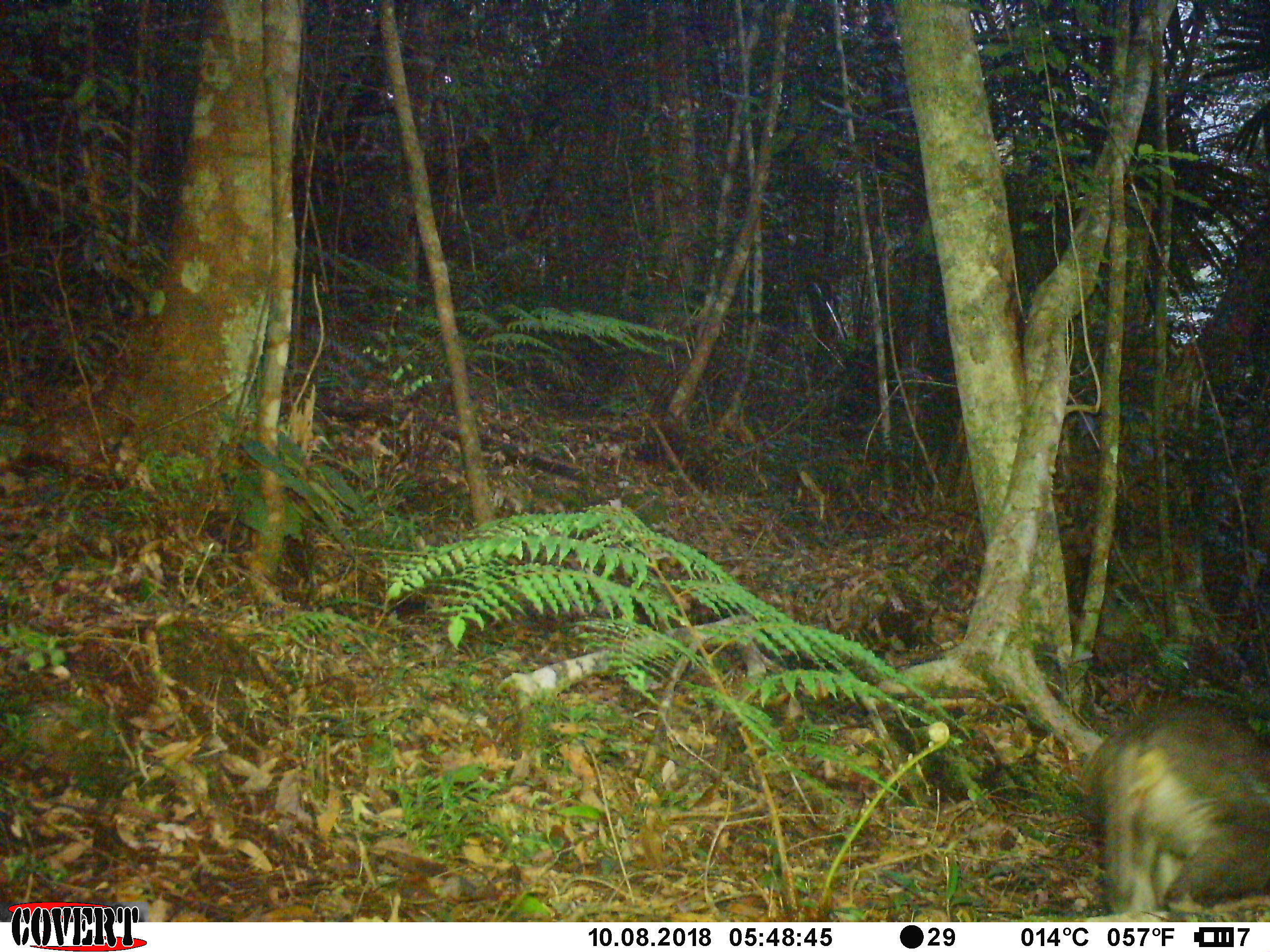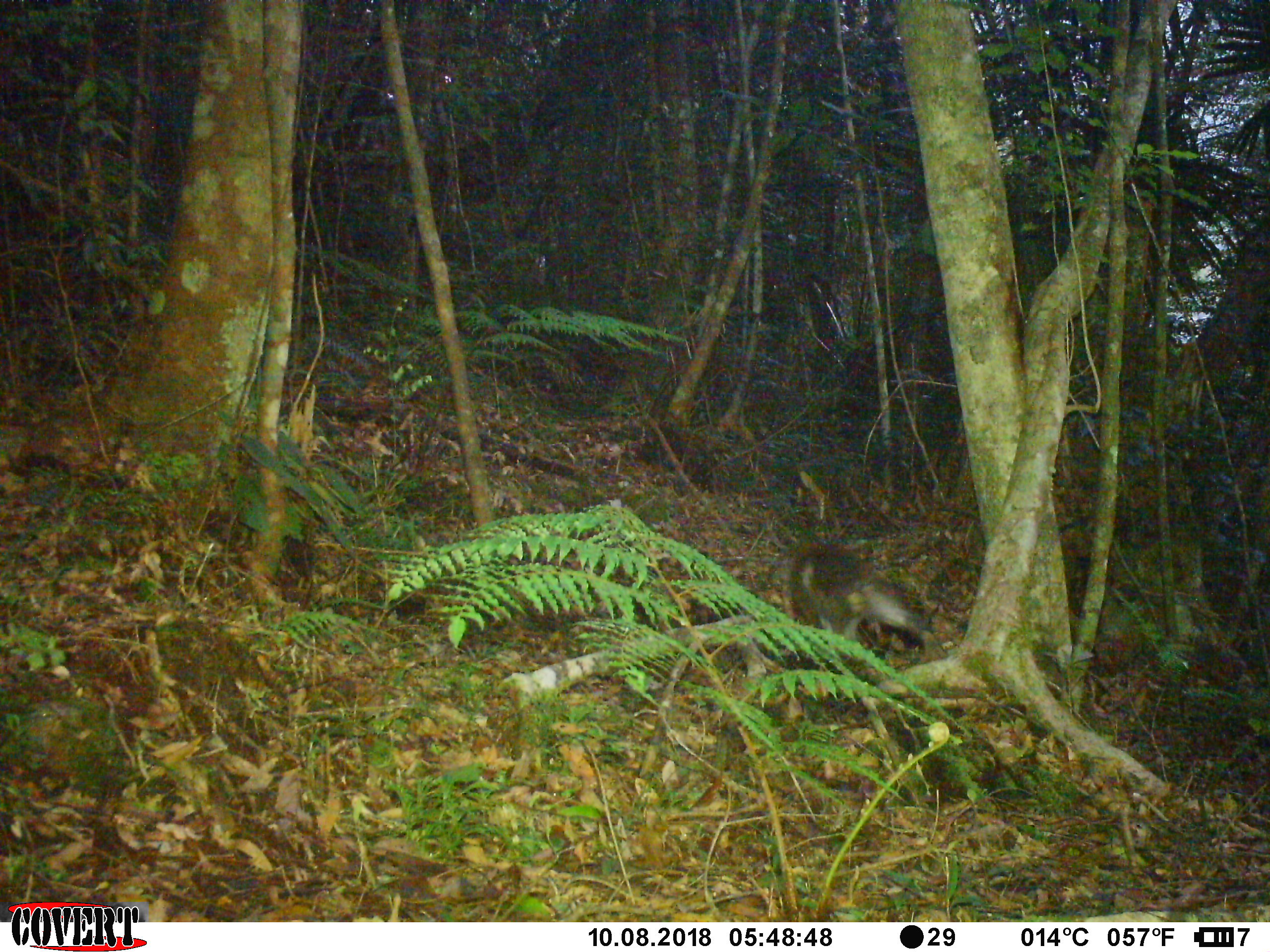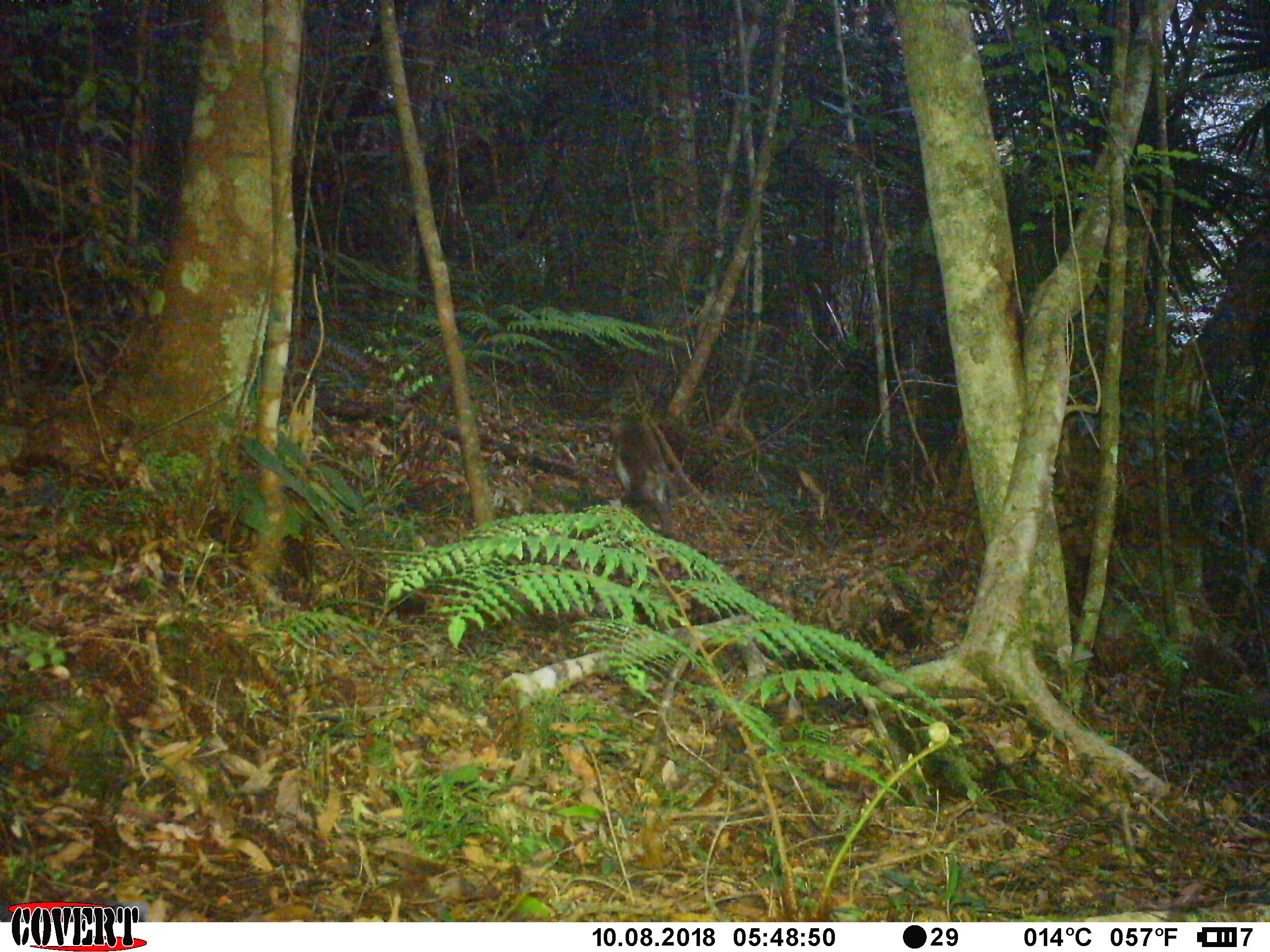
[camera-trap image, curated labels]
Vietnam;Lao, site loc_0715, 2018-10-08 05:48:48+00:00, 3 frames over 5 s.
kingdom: Animalia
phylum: Chordata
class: Mammalia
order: Primates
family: Cercopithecidae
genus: Macaca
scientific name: Macaca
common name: macaques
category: assam or rhesus macaque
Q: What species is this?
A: Assam or rhesus macaque (macaques) (Macaca).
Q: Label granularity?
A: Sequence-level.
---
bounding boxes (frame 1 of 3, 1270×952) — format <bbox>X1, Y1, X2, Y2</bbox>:
assam or rhesus macaque: <bbox>1085, 701, 1269, 908</bbox>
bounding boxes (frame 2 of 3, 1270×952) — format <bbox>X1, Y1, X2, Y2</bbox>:
assam or rhesus macaque: <bbox>769, 542, 919, 640</bbox>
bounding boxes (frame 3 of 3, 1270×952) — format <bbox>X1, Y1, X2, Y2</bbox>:
assam or rhesus macaque: <bbox>613, 413, 673, 536</bbox>